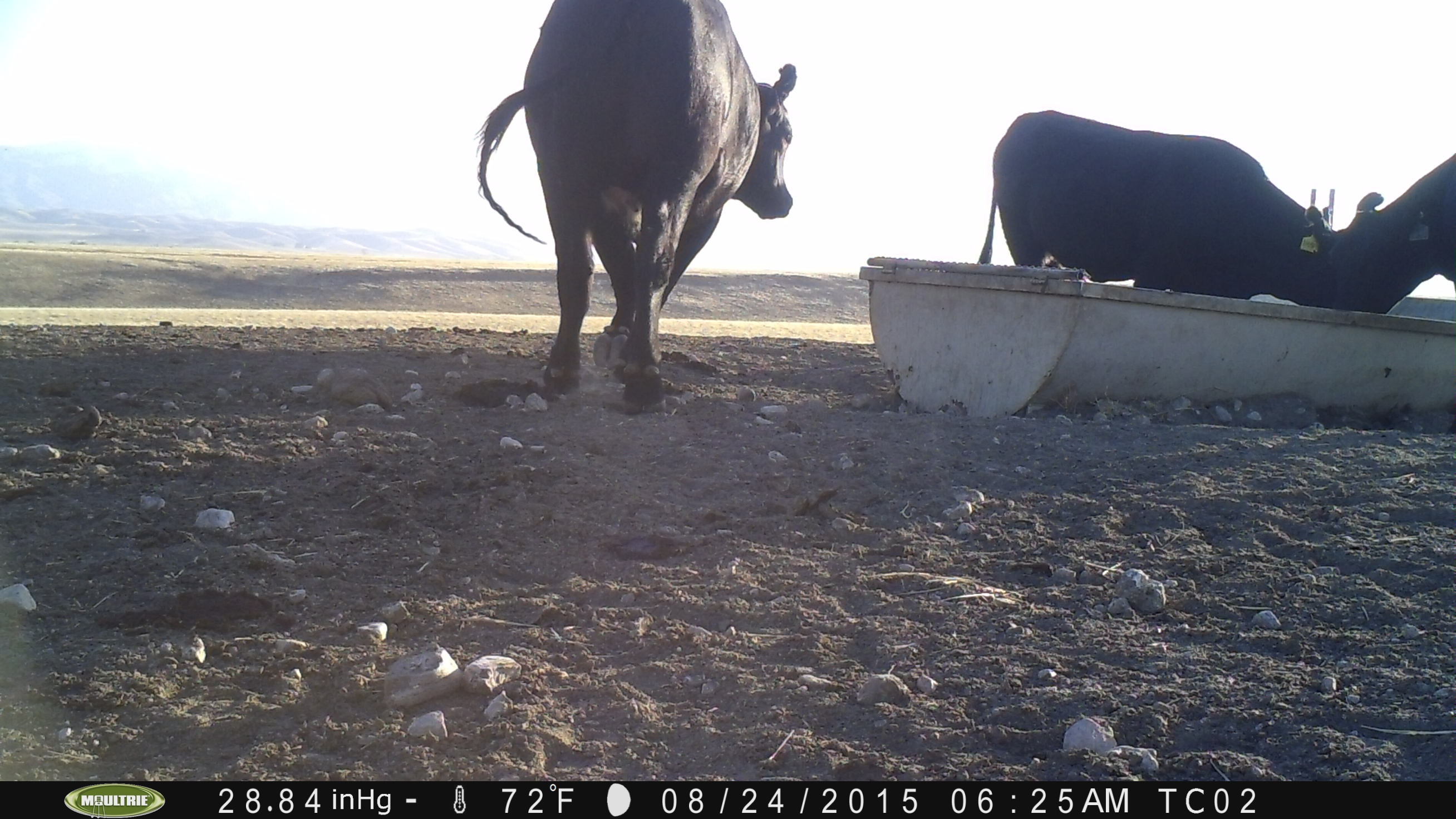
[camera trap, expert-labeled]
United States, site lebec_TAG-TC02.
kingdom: Animalia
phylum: Chordata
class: Mammalia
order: Artiodactyla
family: Bovidae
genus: Bos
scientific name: Bos taurus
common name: domestic cow